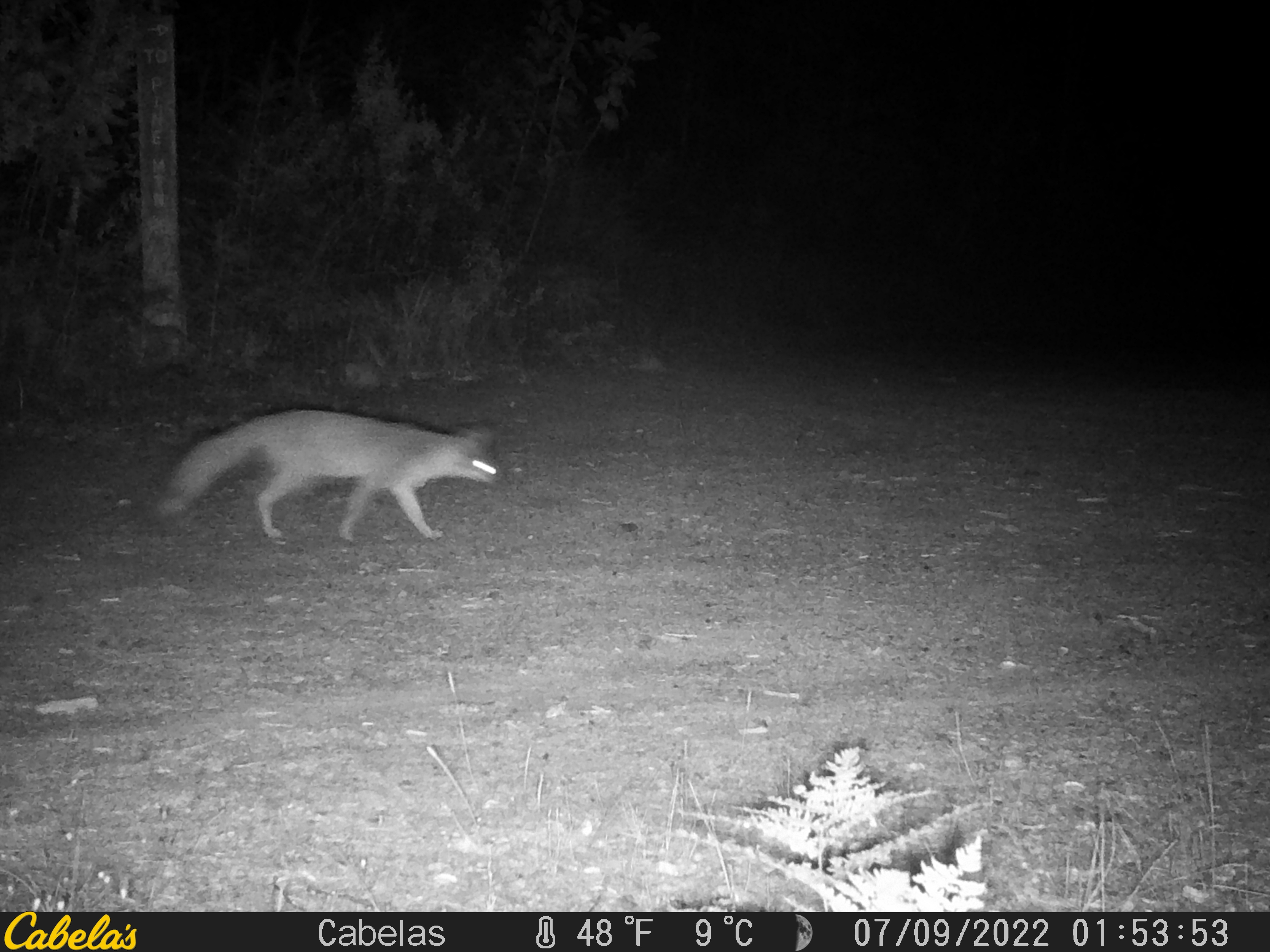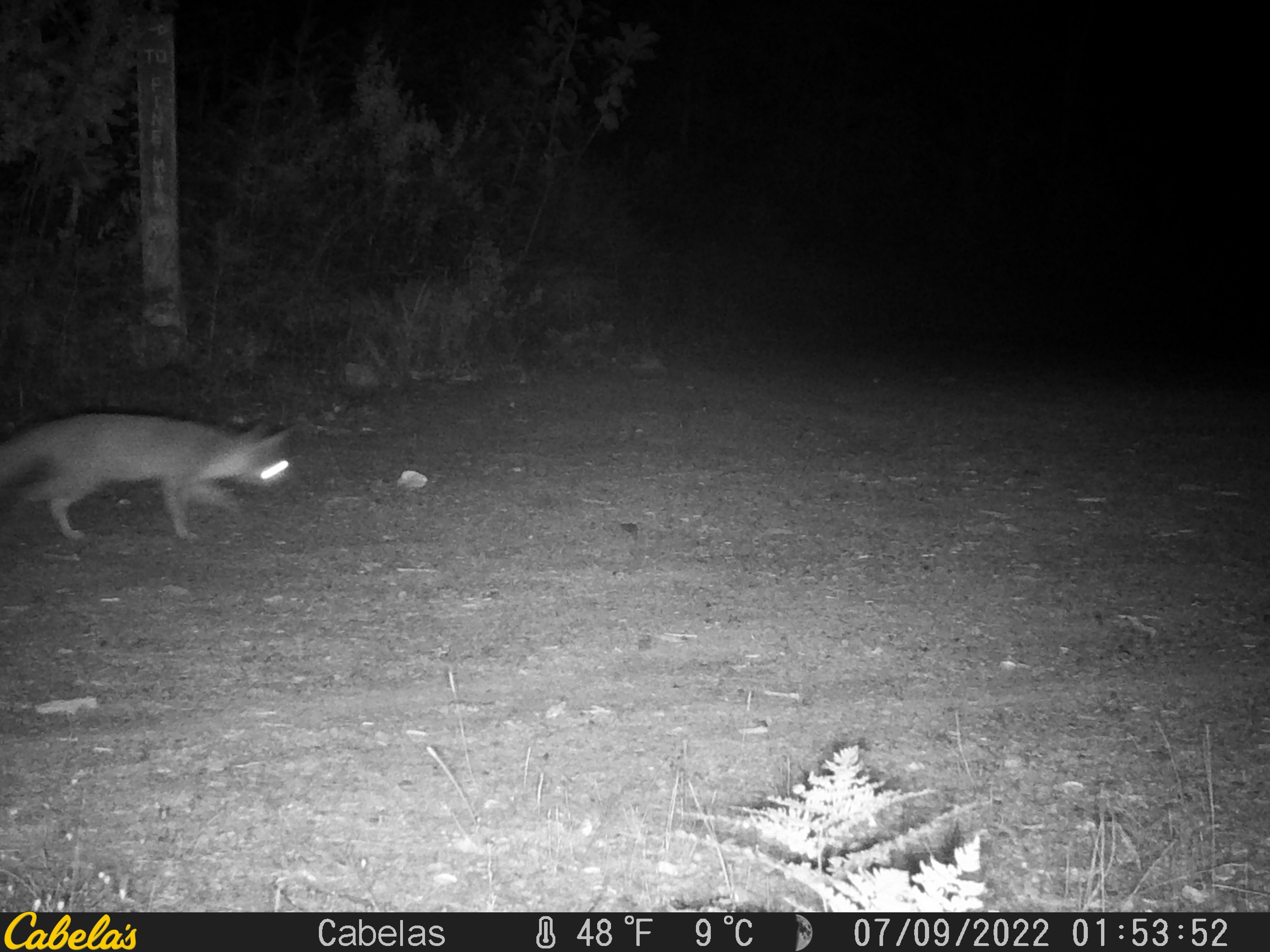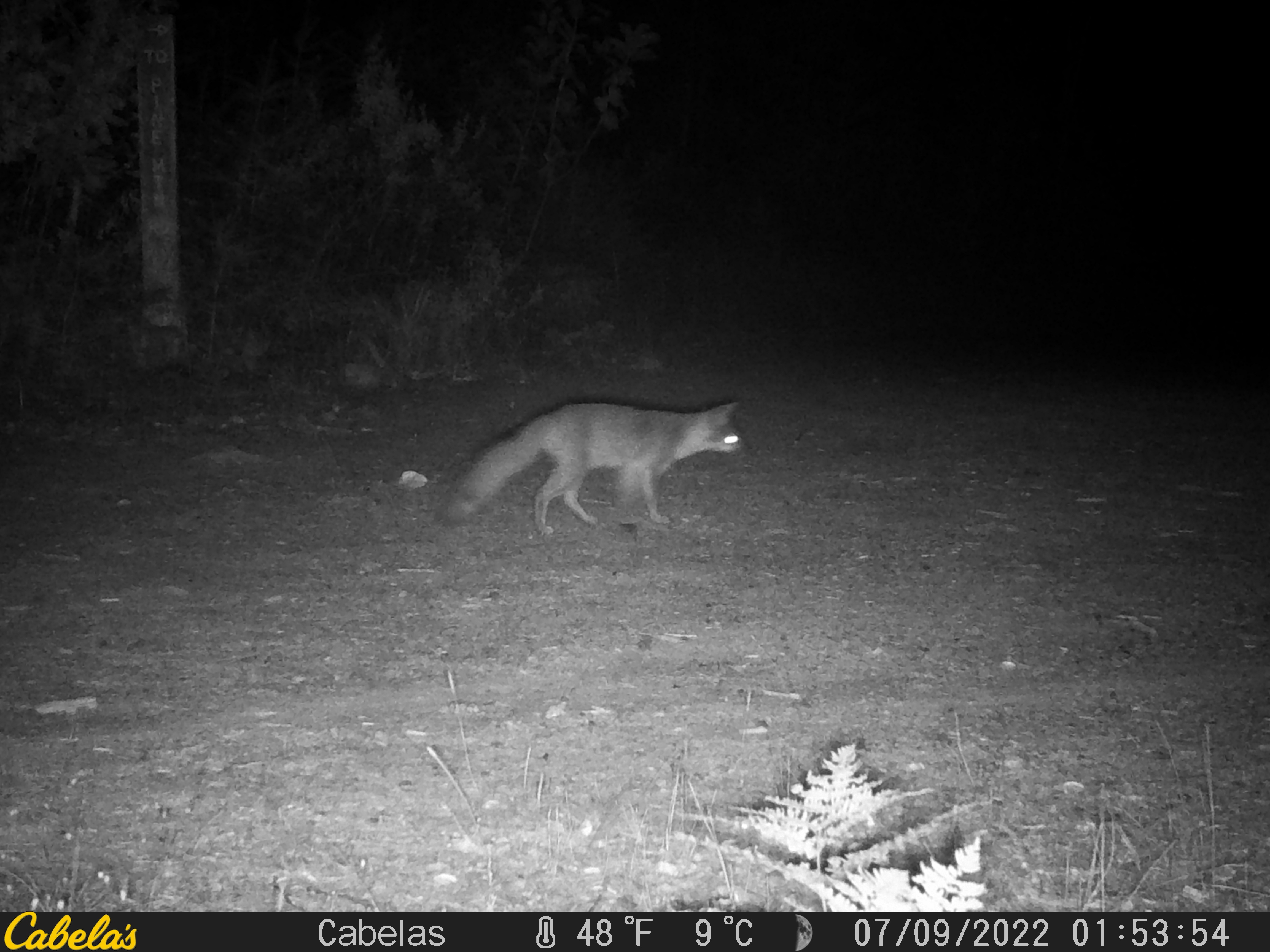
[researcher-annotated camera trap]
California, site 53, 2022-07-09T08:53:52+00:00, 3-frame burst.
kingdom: Animalia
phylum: Chordata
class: Mammalia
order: Carnivora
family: Canidae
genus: Urocyon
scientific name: Urocyon cinereoargenteus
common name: gray fox